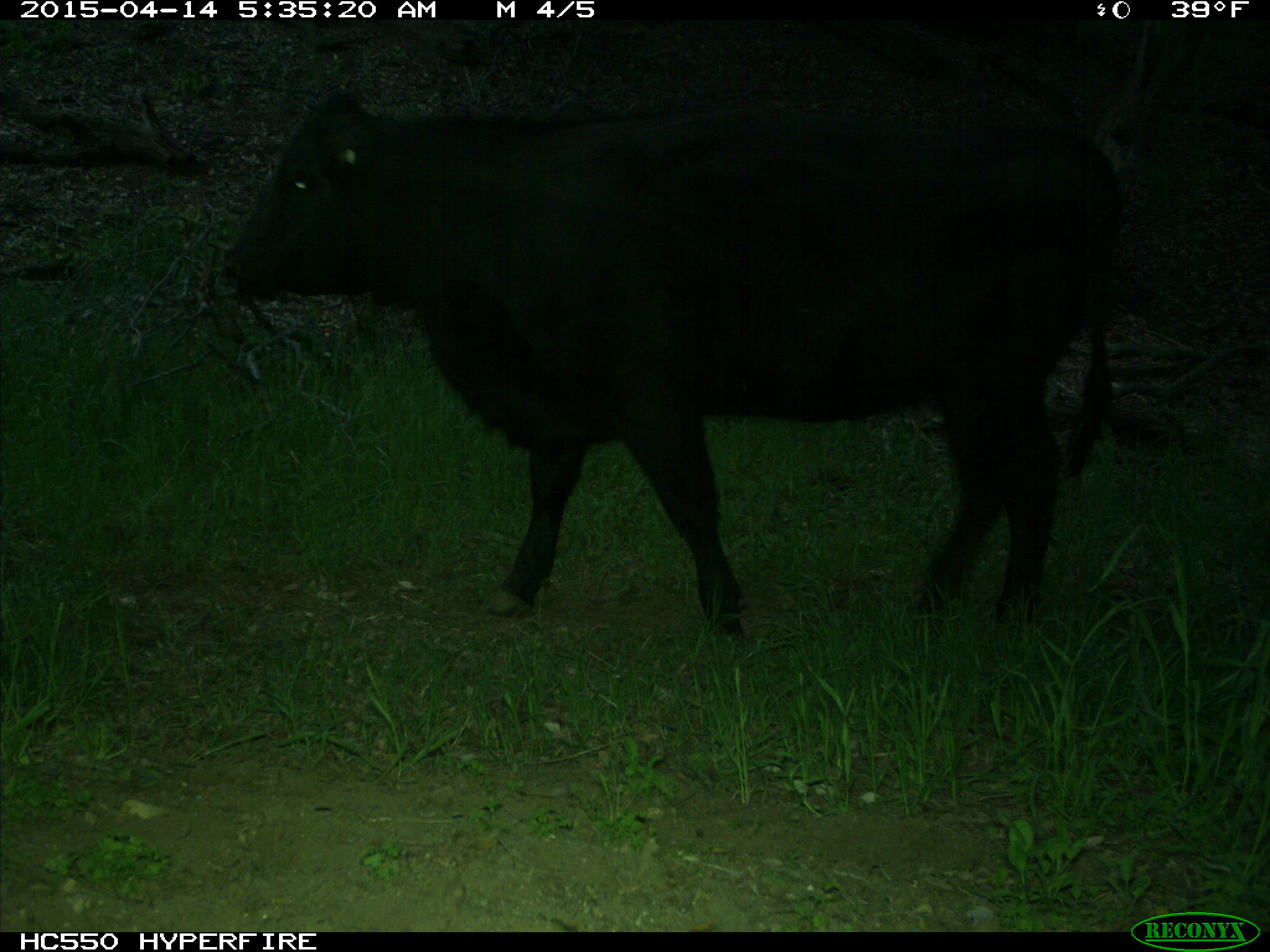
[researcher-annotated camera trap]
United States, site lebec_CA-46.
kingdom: Animalia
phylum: Chordata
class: Mammalia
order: Artiodactyla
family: Bovidae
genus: Bos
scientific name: Bos taurus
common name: domestic cow